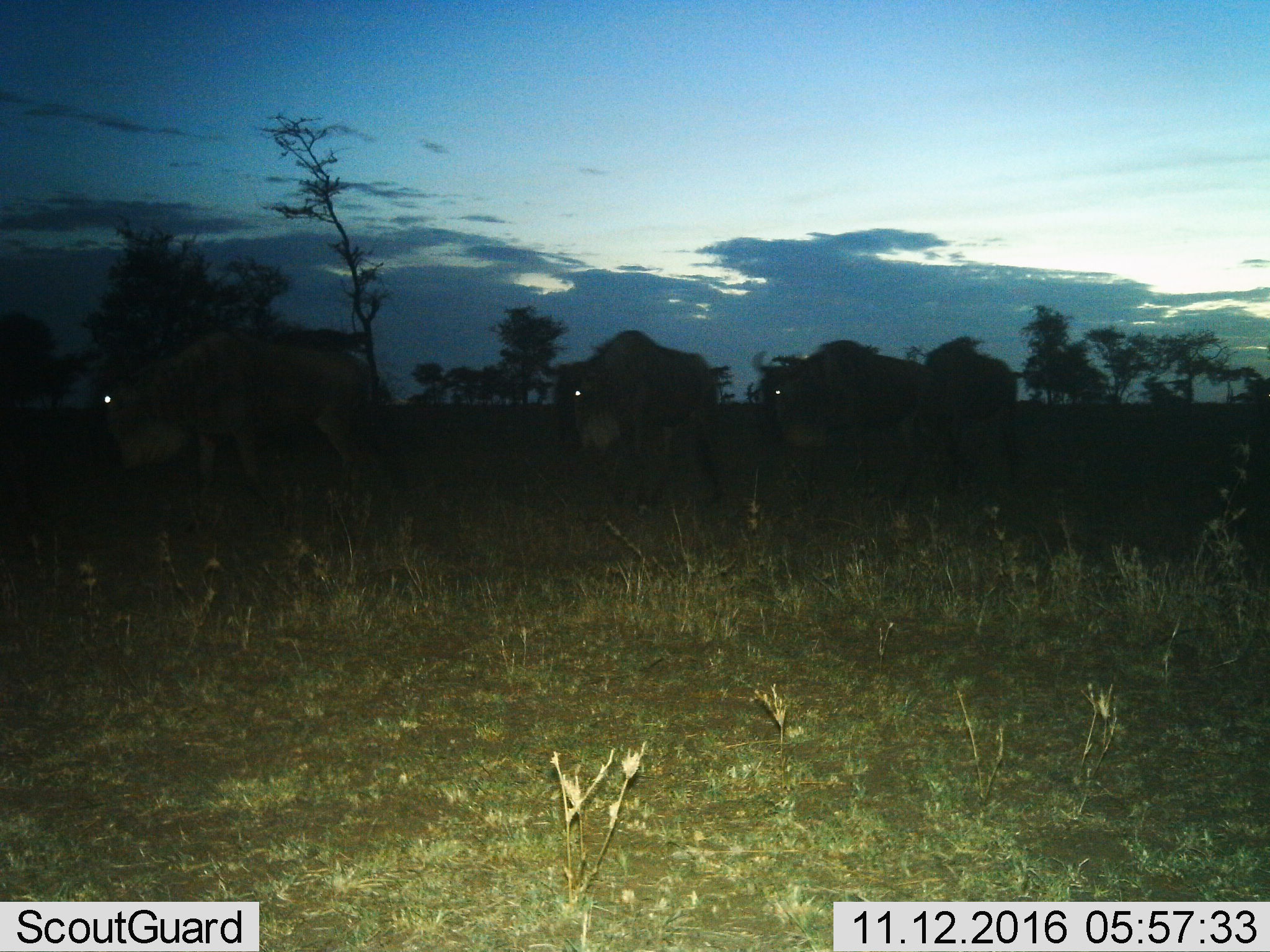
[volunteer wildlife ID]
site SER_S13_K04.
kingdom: Animalia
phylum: Chordata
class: Mammalia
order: Artiodactyla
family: Bovidae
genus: Connochaetes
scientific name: Connochaetes taurinus taurinus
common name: blue wildebeest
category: wildebeestblue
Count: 4.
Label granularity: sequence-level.